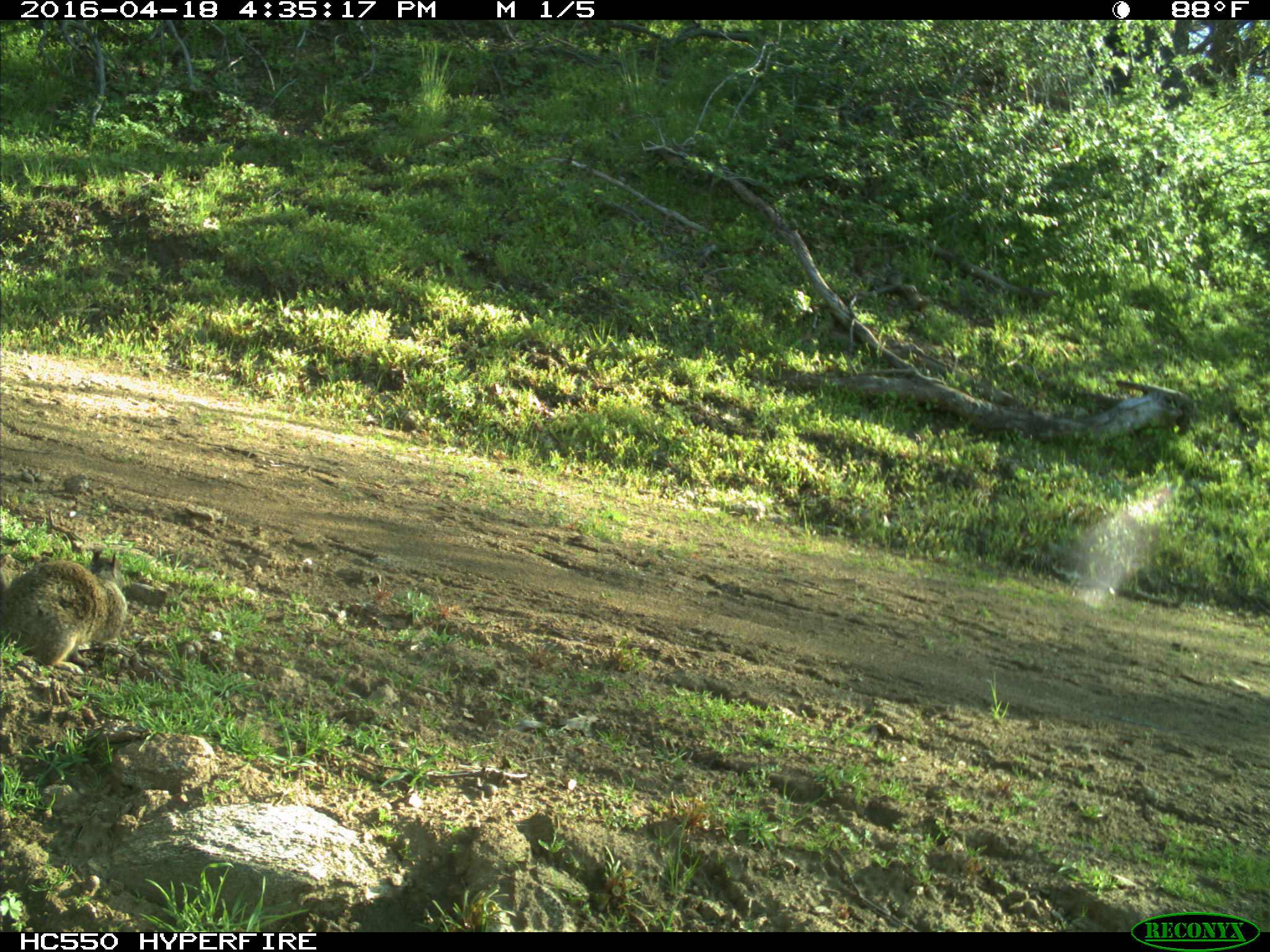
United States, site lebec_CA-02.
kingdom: Animalia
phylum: Chordata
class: Mammalia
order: Rodentia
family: Sciuridae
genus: Otospermophilus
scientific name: Otospermophilus beecheyi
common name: california ground squirrel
Otospermophilus beecheyi (california ground squirrel).